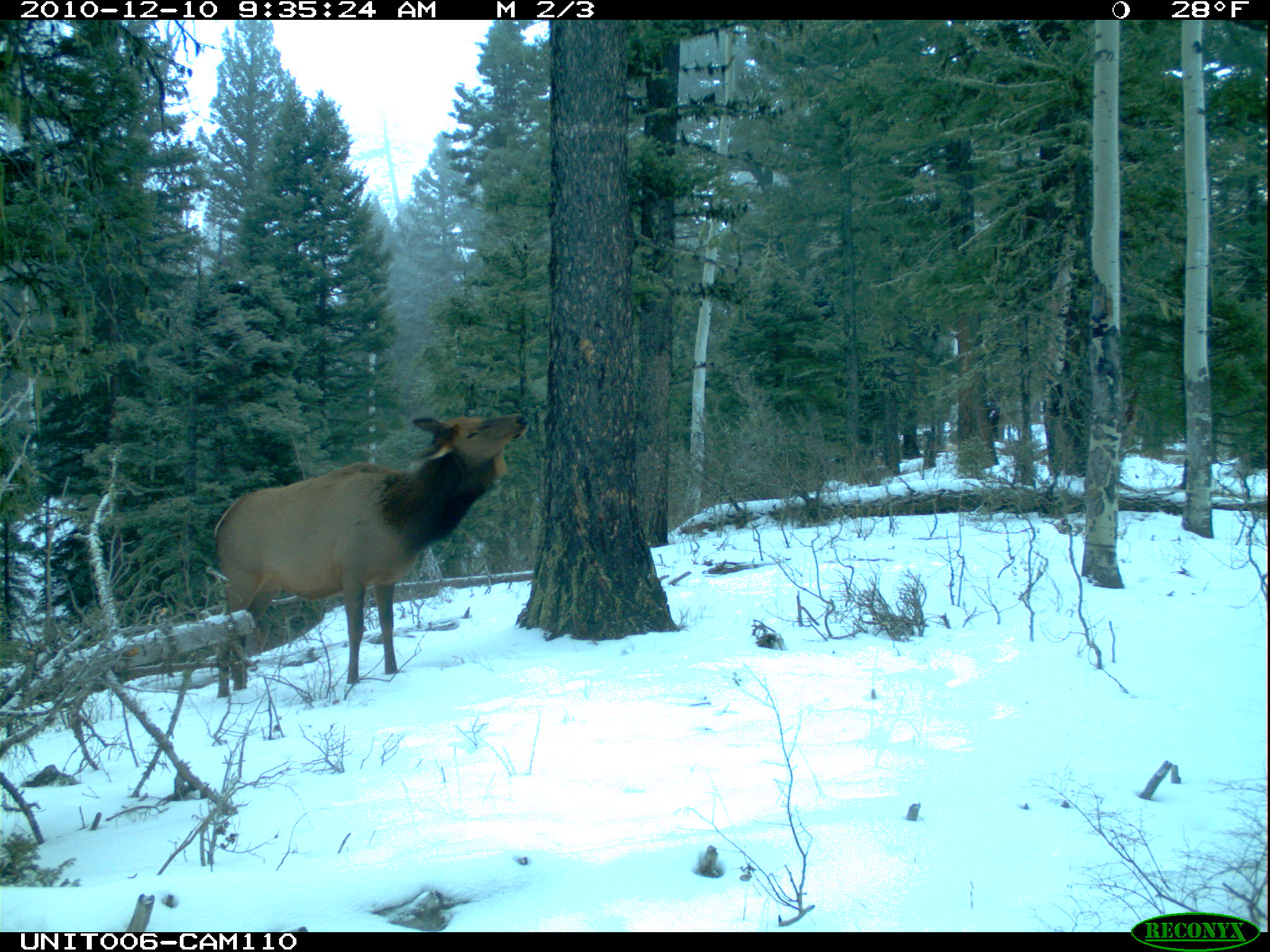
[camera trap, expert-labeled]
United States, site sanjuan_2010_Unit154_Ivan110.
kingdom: Animalia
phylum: Chordata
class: Mammalia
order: Artiodactyla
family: Cervidae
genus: Cervus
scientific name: Cervus elaphus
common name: red deer